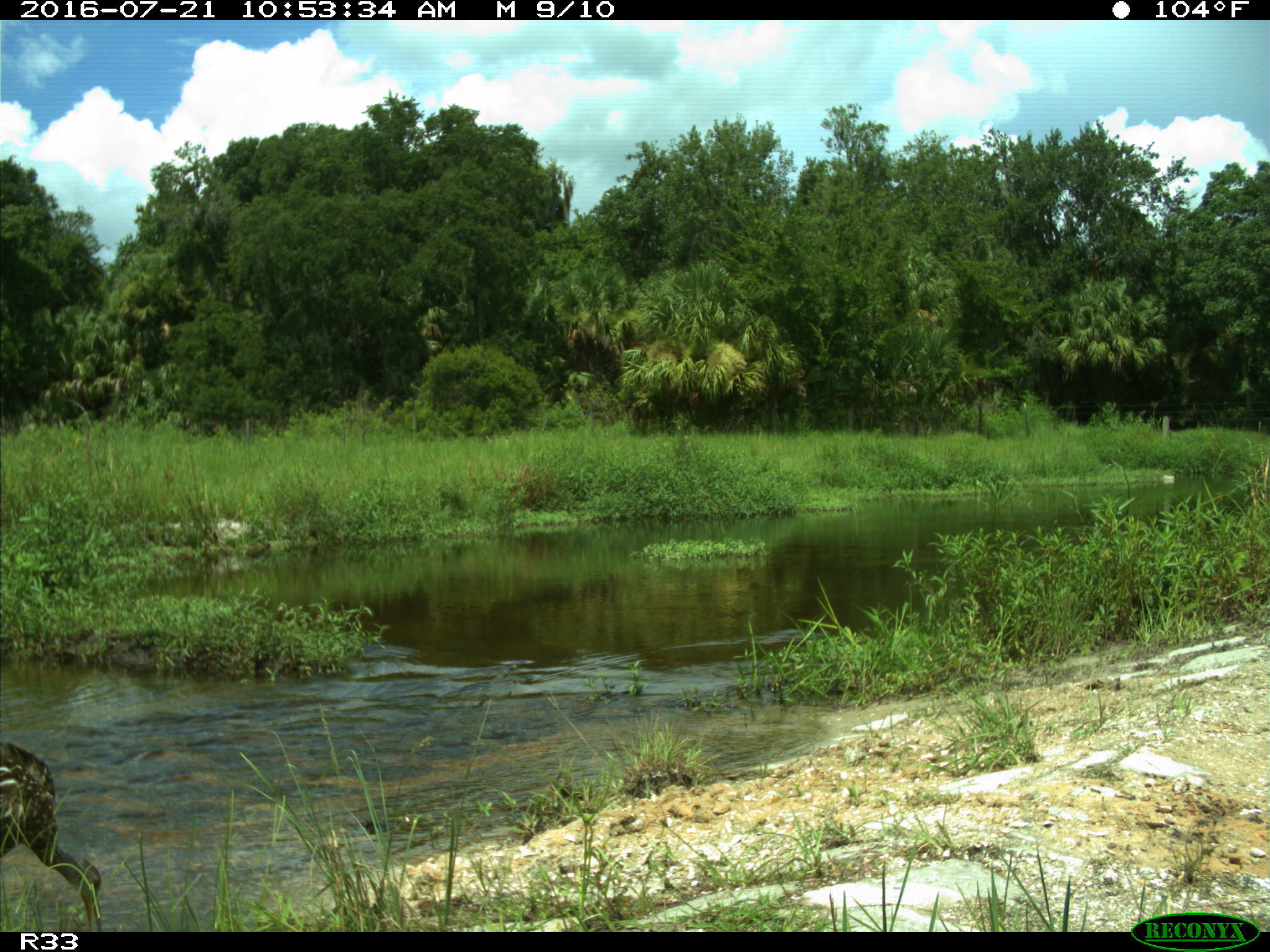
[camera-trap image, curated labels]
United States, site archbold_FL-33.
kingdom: Animalia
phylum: Chordata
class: Aves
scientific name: Aves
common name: birds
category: unidentified bird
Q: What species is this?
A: Unidentified bird (birds) (Aves).